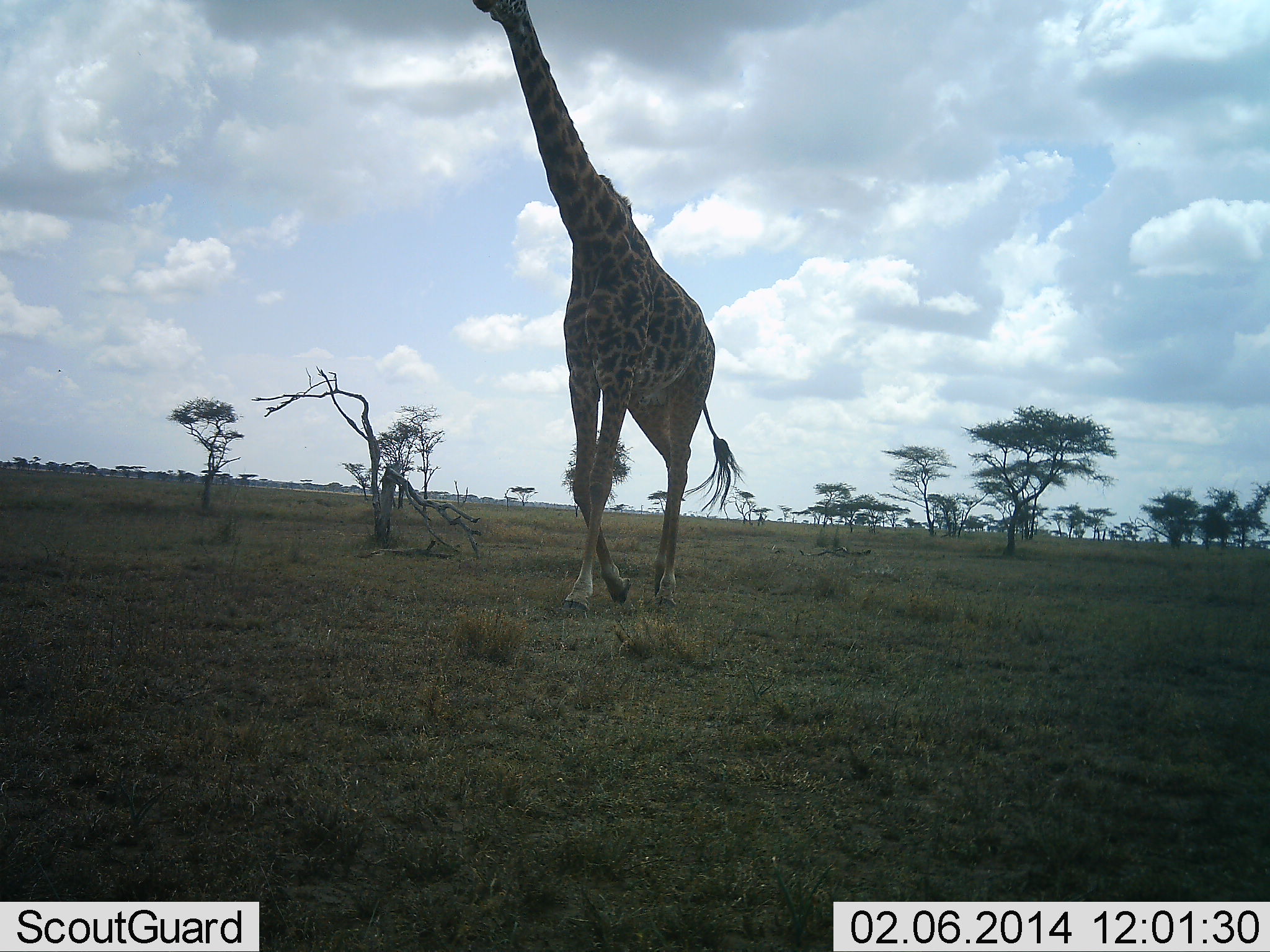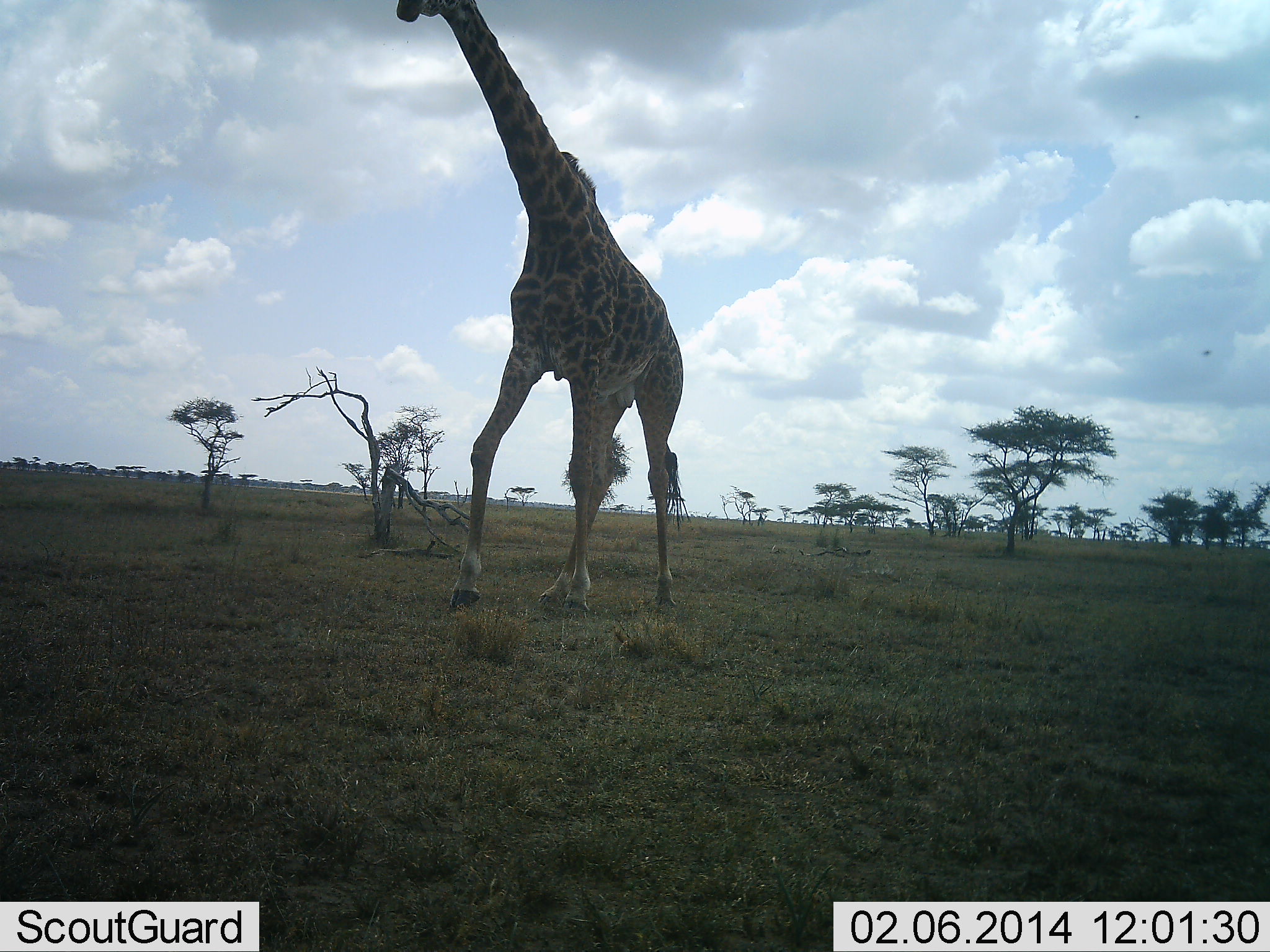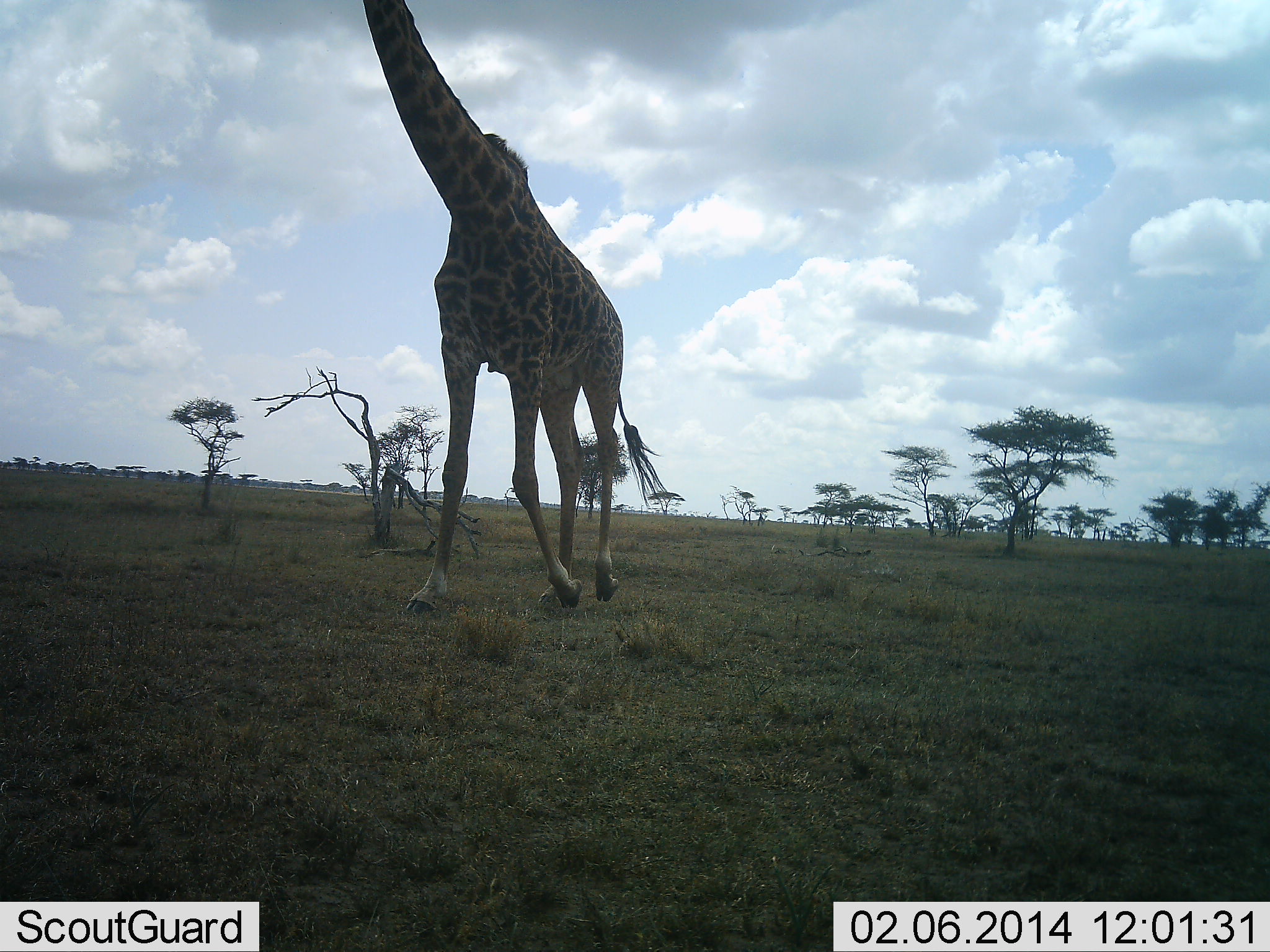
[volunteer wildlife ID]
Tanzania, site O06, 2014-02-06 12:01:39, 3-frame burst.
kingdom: Animalia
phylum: Chordata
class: Mammalia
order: Artiodactyla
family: Giraffidae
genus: Giraffa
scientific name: Giraffa camelopardalis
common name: giraffe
Giraffe (Giraffa camelopardalis), count 1. Behavior (volunteer vote fractions): standing 10%, resting 0%, moving 94%, interacting 0%. Young present (vote fraction): 0%. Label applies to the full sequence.